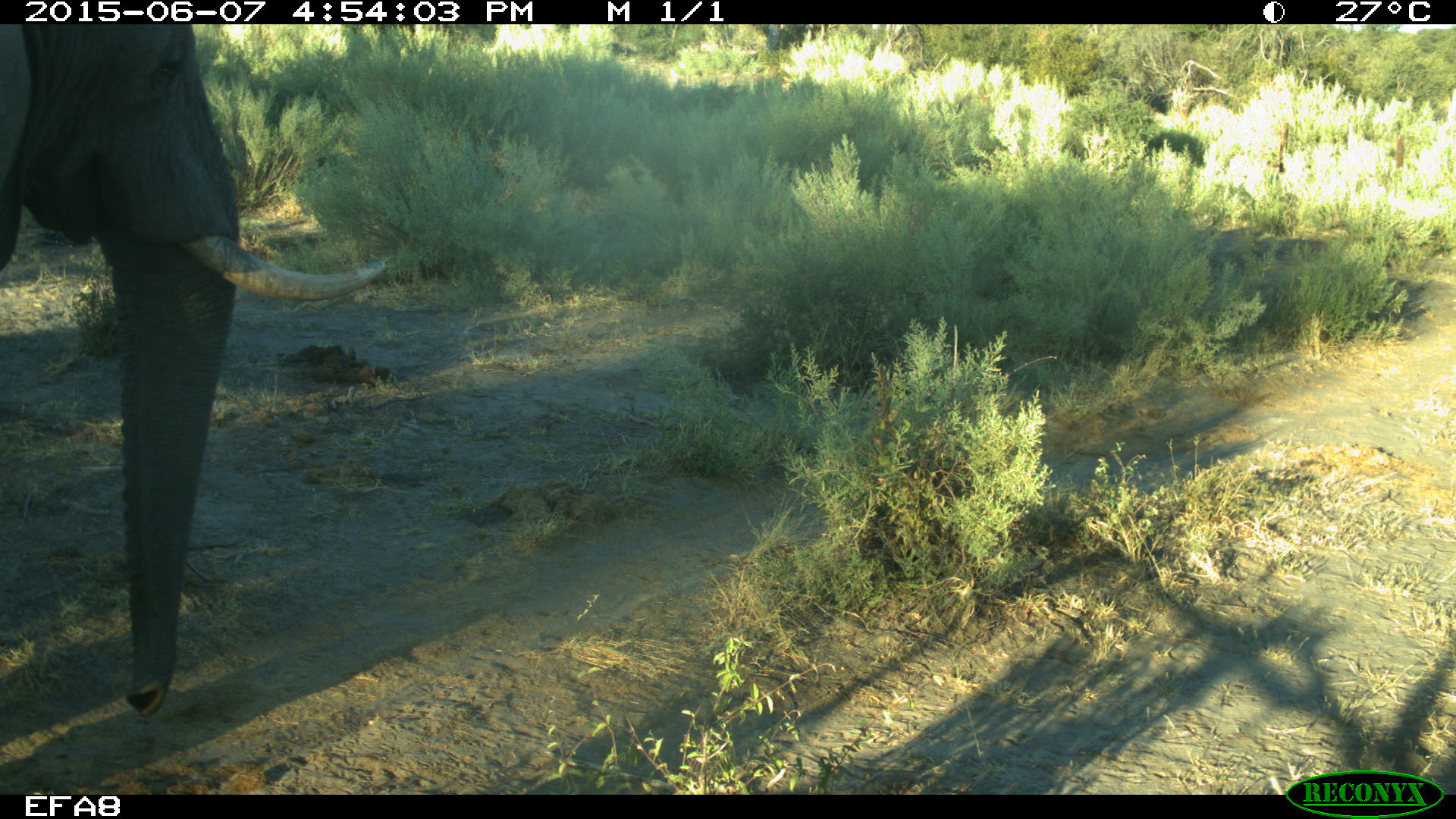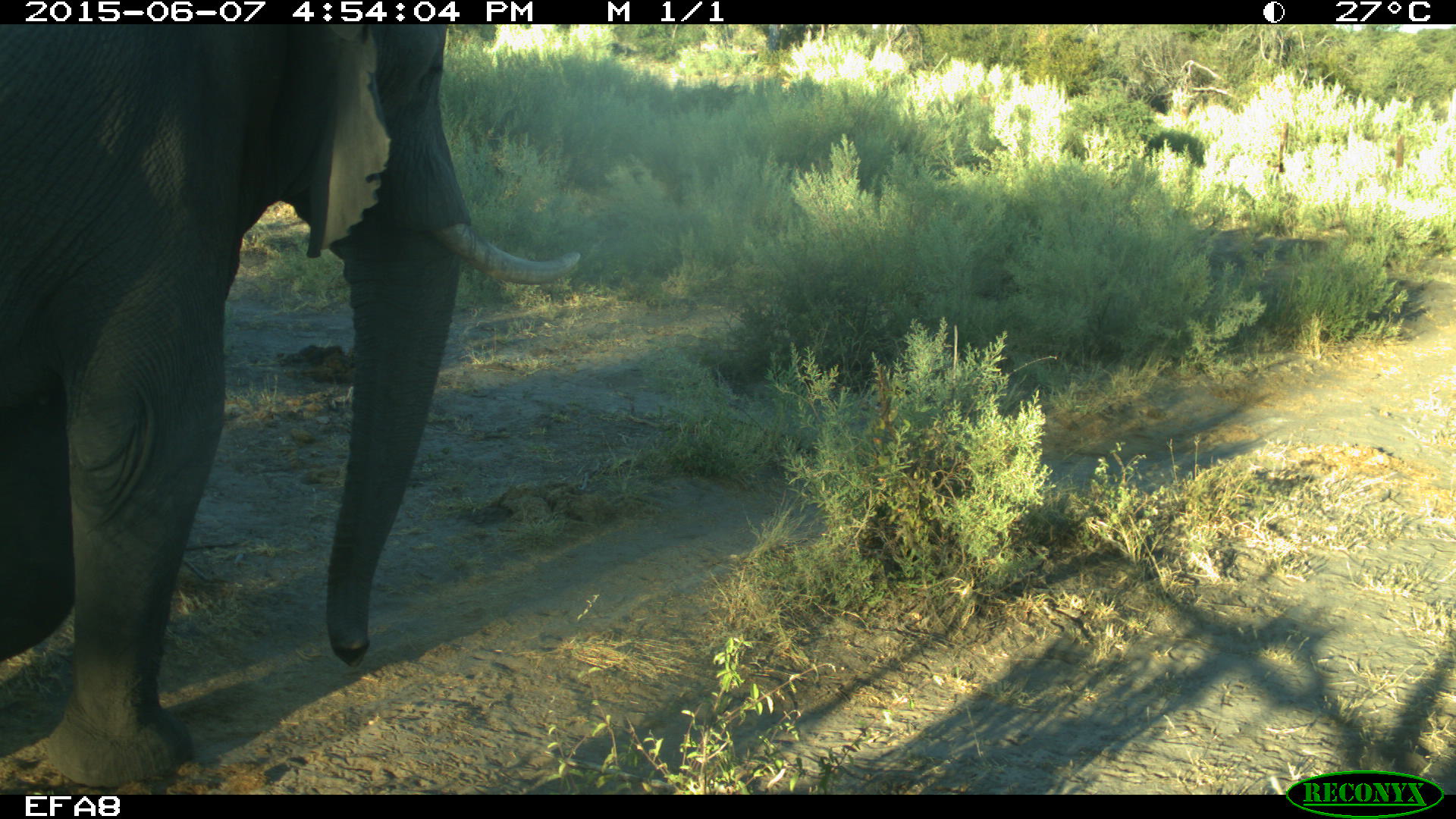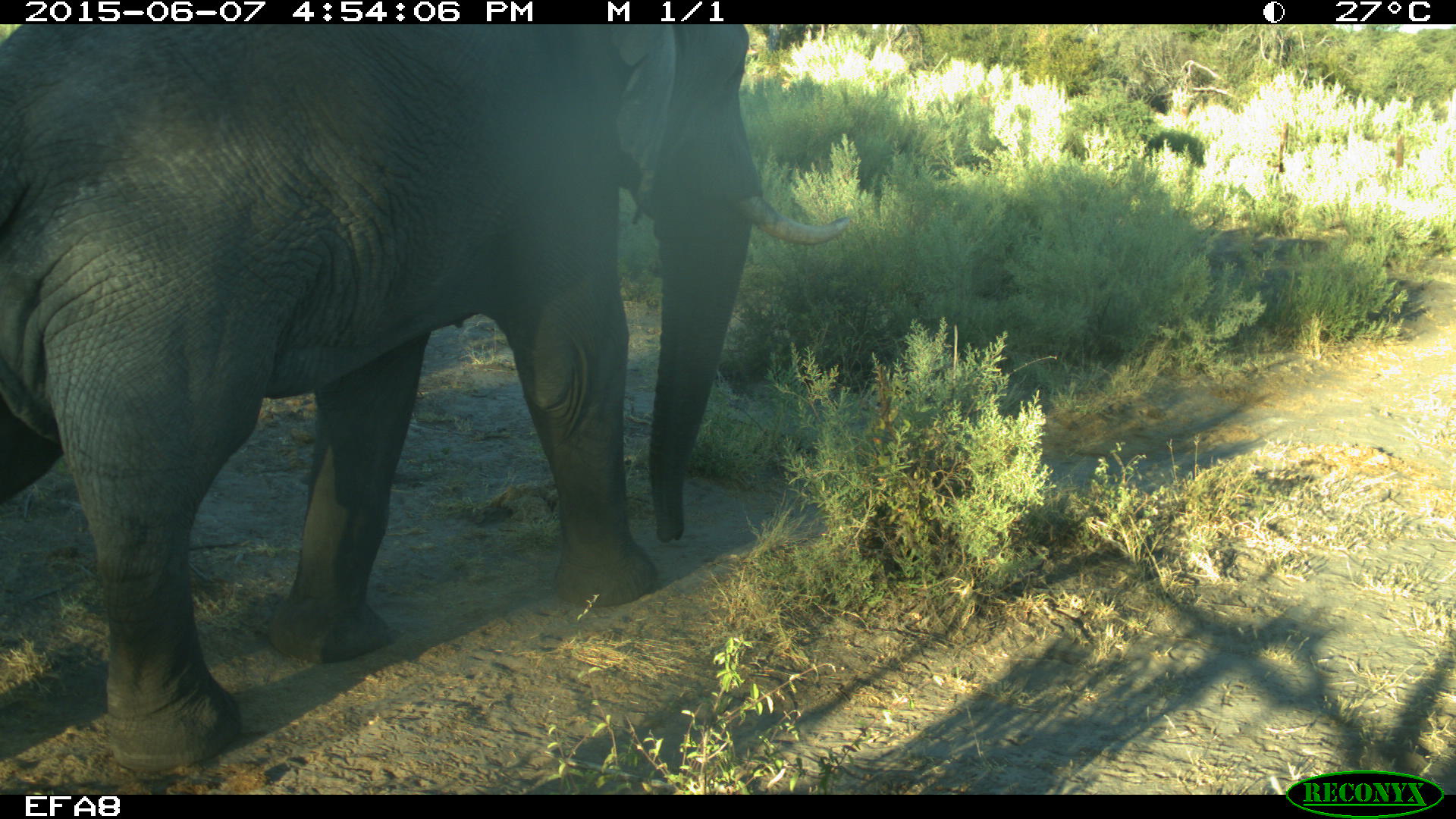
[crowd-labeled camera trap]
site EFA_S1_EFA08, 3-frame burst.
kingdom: Animalia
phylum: Chordata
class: Mammalia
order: Proboscidea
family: Elephantidae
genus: Loxodonta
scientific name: Loxodonta africana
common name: african bush elephant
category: elephant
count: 1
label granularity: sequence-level